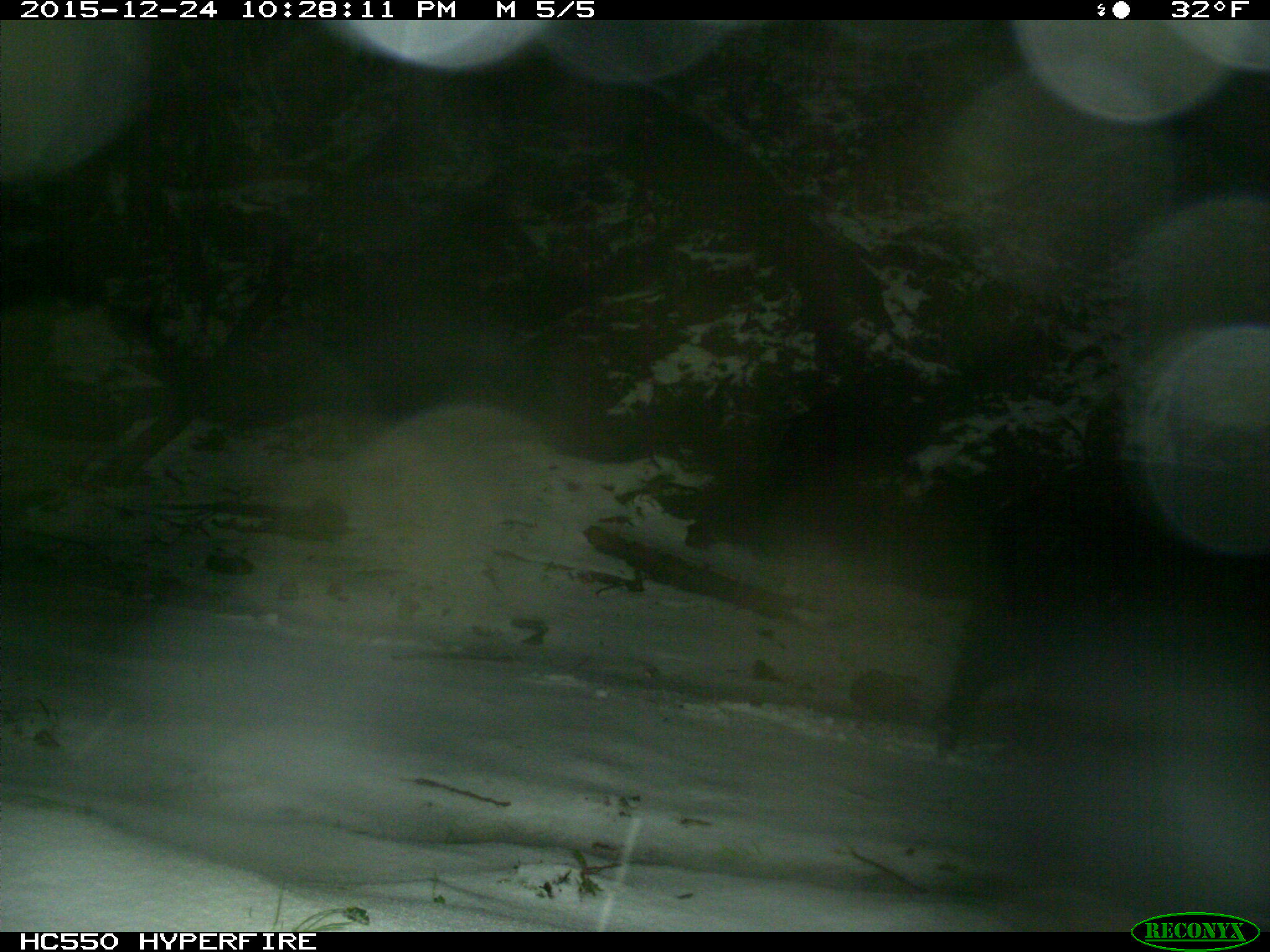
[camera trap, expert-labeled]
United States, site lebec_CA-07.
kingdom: Animalia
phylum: Chordata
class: Mammalia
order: Artiodactyla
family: Suidae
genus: Sus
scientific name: Sus scrofa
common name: wild boar